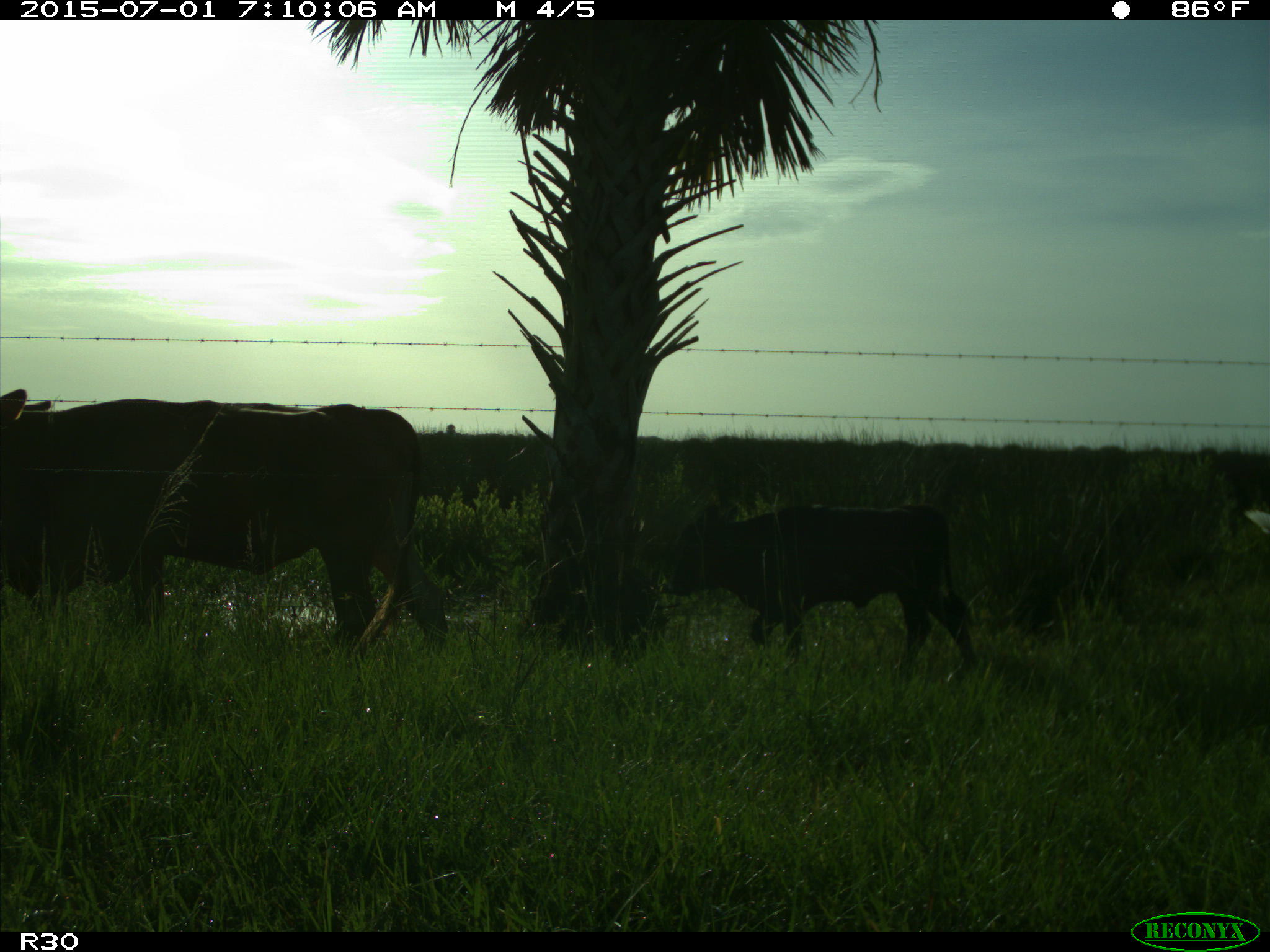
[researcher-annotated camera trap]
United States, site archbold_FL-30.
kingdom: Animalia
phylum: Chordata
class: Mammalia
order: Artiodactyla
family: Bovidae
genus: Bos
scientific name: Bos taurus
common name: domestic cow